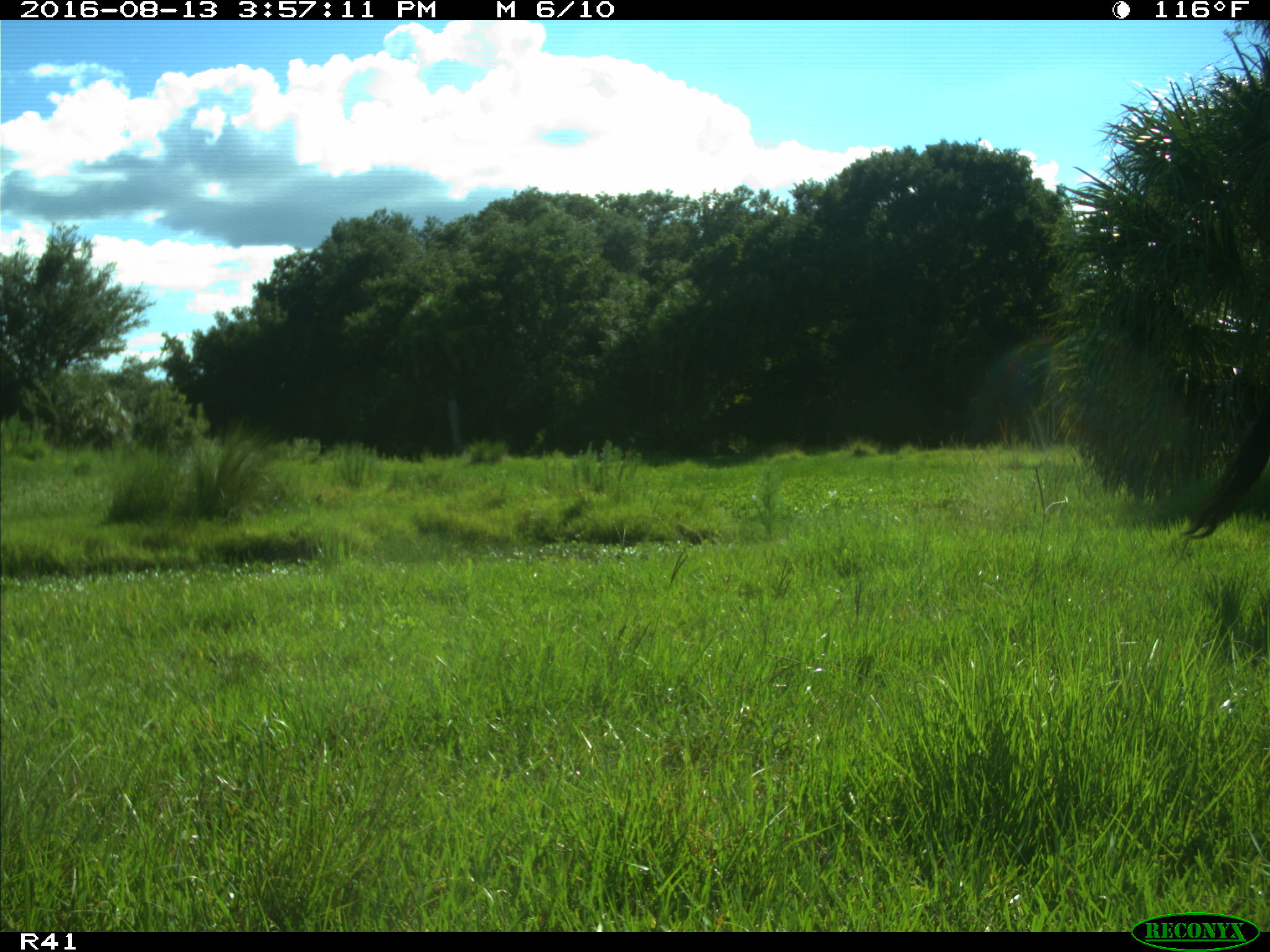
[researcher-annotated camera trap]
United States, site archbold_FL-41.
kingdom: Animalia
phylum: Chordata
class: Mammalia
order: Artiodactyla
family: Bovidae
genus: Bos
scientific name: Bos taurus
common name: domestic cow